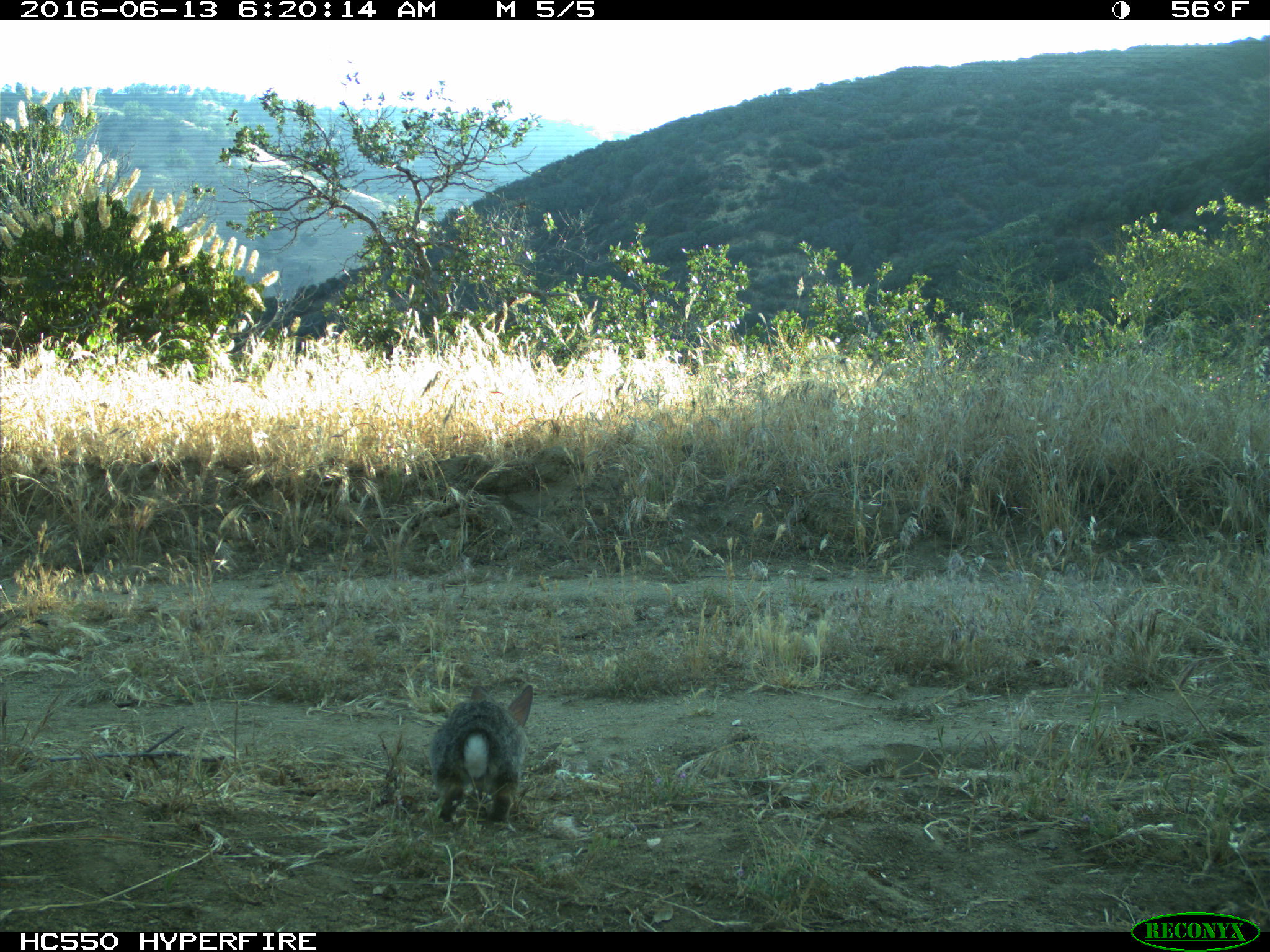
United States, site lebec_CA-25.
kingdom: Animalia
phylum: Chordata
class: Mammalia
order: Lagomorpha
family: Leporidae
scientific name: Leporidae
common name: rabbits and hares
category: unidentified rabbit